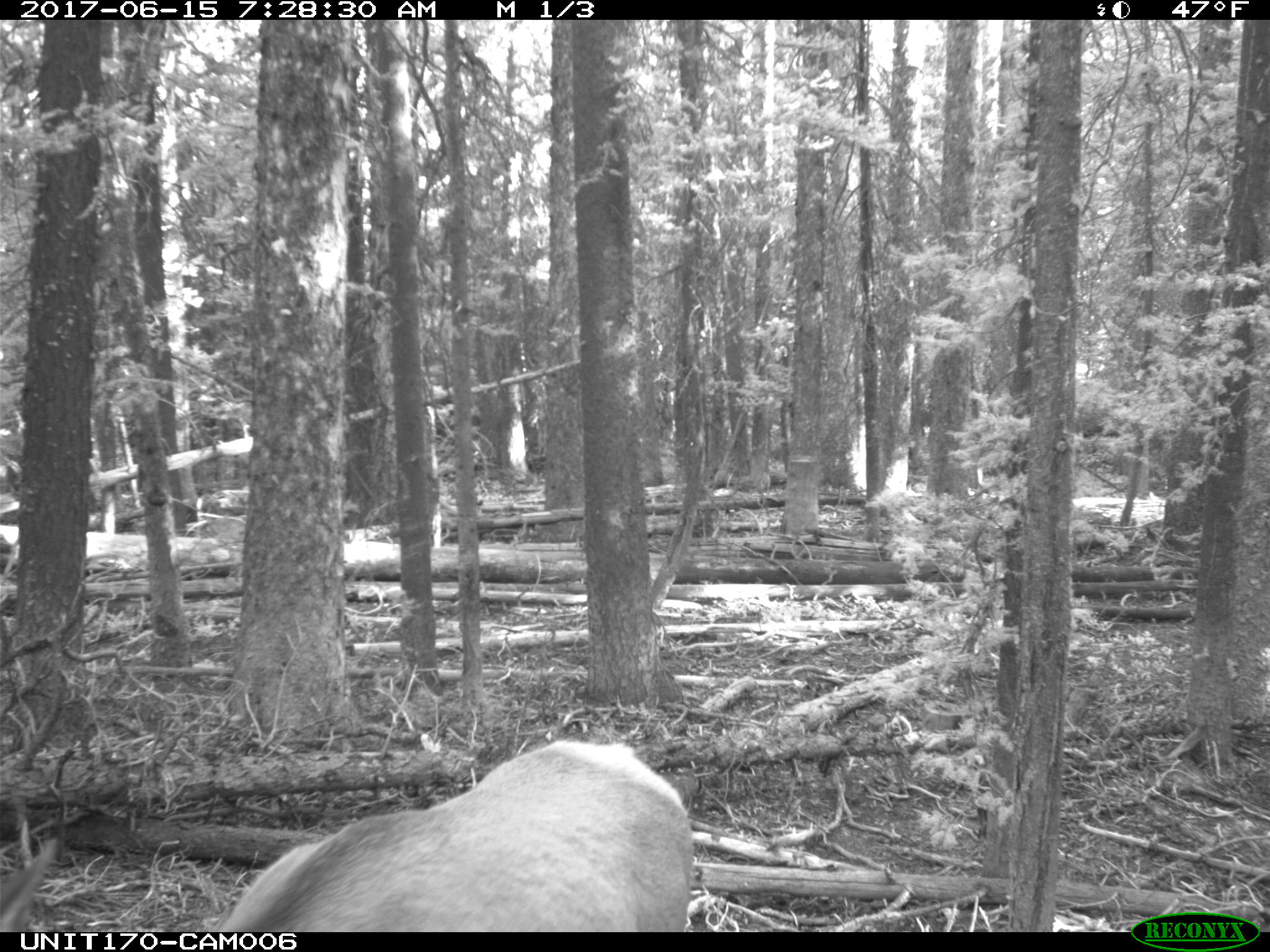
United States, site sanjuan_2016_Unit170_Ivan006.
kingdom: Animalia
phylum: Chordata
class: Mammalia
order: Artiodactyla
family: Cervidae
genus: Cervus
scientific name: Cervus elaphus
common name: red deer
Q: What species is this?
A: Cervus elaphus (red deer).